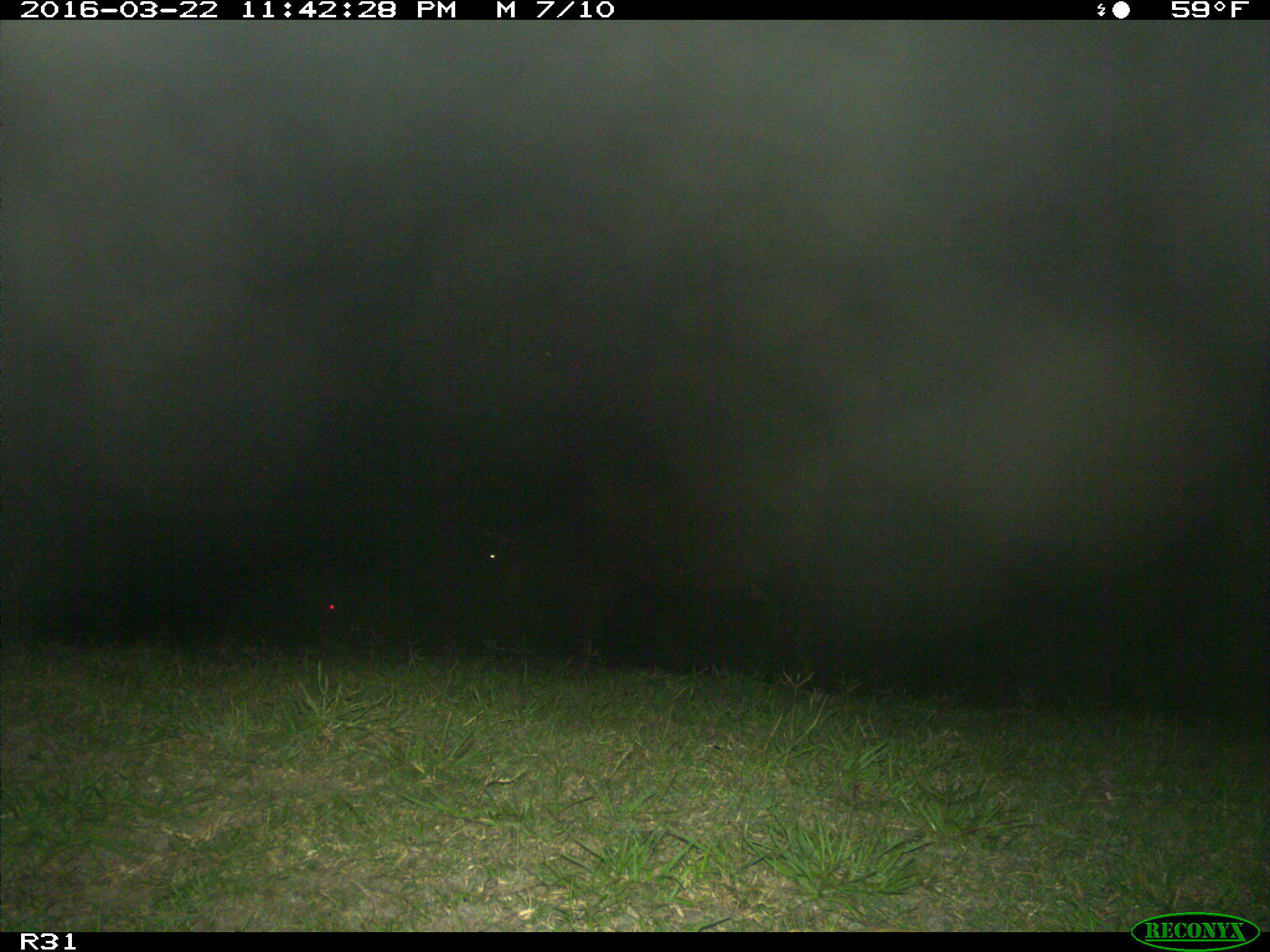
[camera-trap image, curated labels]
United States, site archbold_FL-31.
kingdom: Animalia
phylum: Chordata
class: Mammalia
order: Artiodactyla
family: Bovidae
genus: Bos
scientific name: Bos taurus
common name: domestic cow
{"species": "Bos taurus (domestic cow)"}